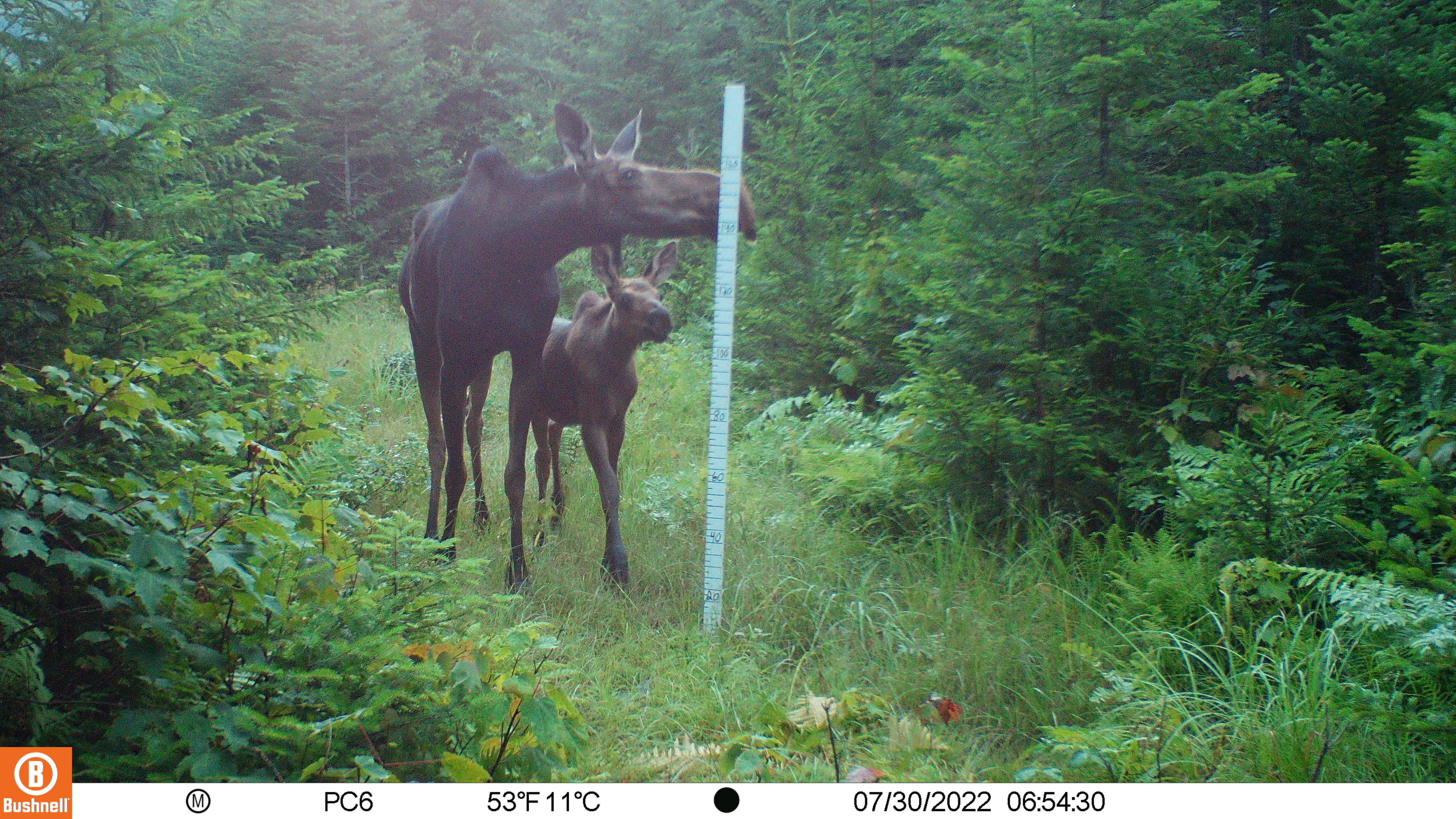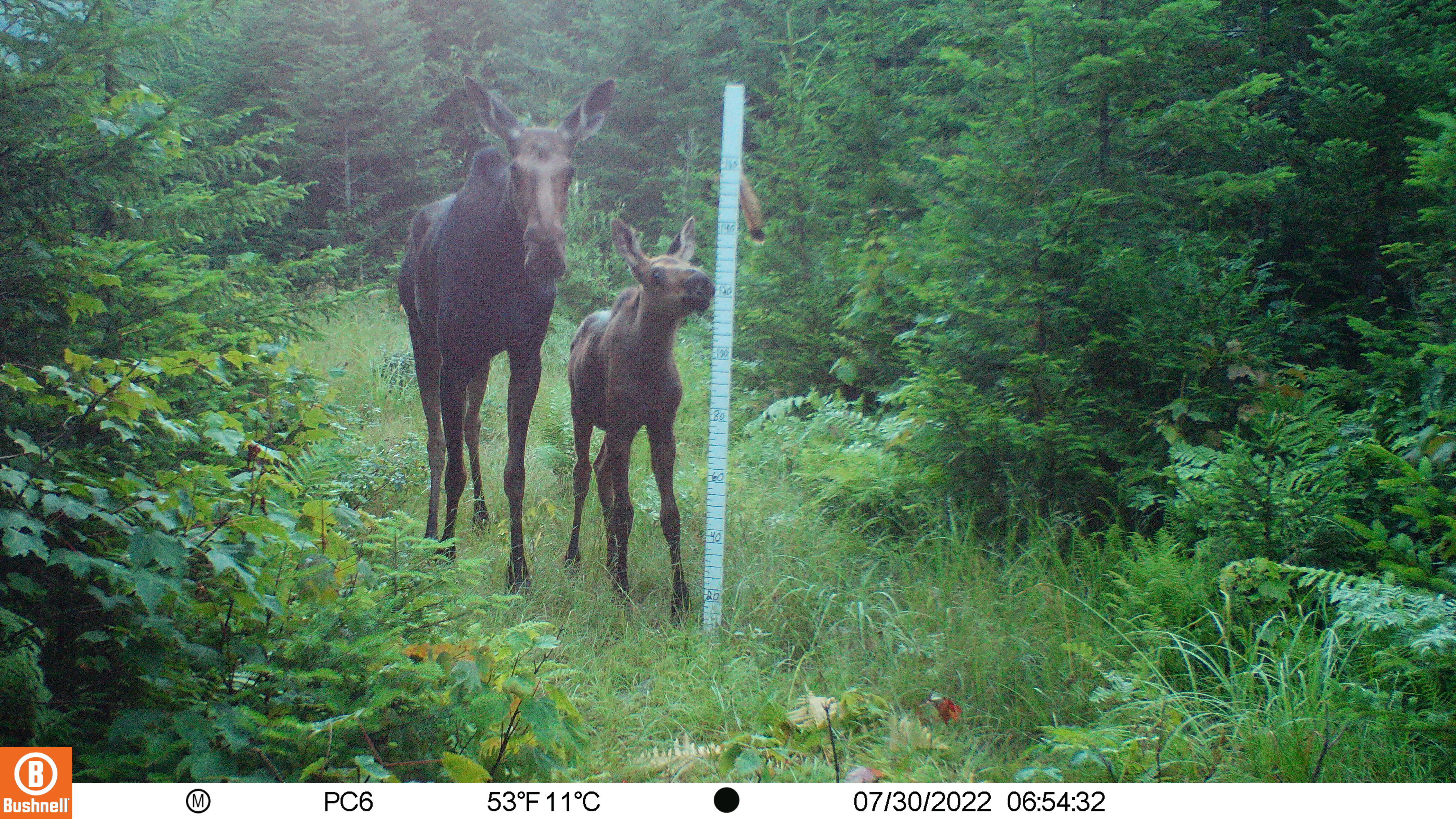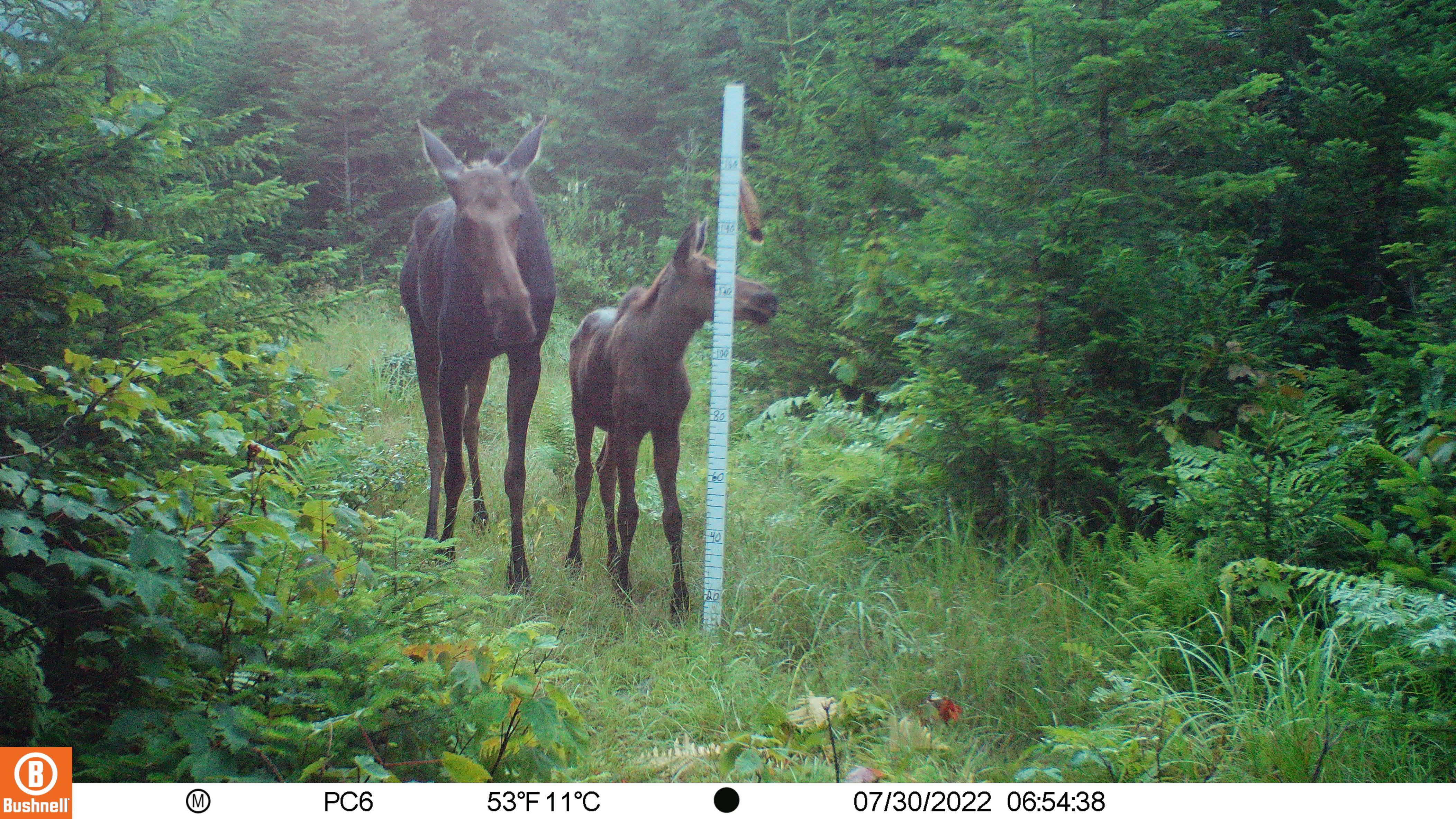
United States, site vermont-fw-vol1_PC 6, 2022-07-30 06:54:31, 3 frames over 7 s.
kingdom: Animalia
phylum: Chordata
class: Mammalia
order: Artiodactyla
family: Cervidae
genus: Alces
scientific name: Alces alces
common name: moose